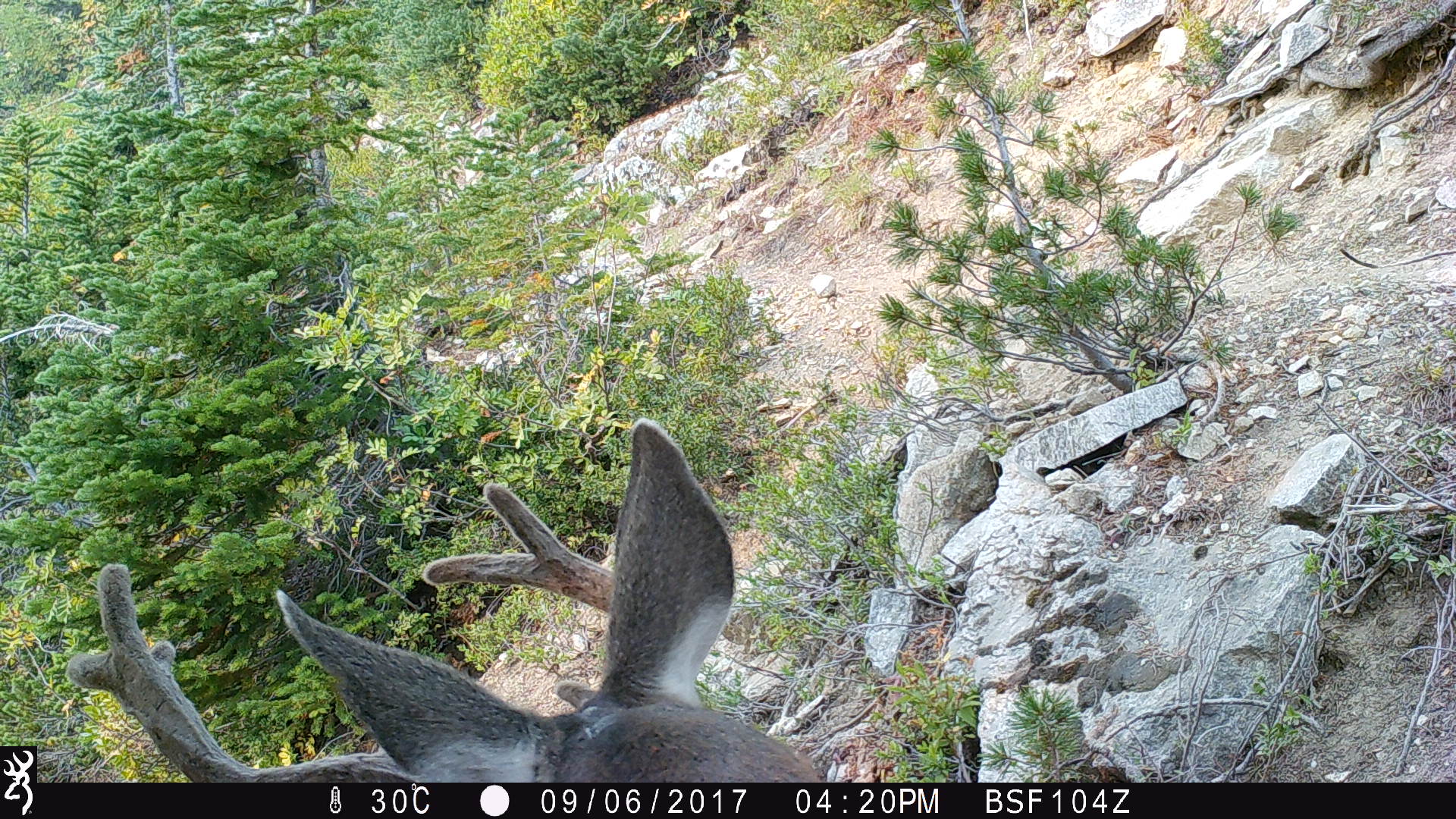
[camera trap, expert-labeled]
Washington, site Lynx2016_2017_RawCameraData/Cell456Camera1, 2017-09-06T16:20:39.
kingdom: Animalia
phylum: Chordata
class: Mammalia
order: Artiodactyla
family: Cervidae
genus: Odocoileus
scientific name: Odocoileus hemionus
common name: mule deer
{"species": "Odocoileus hemionus (mule deer)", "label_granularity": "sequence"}